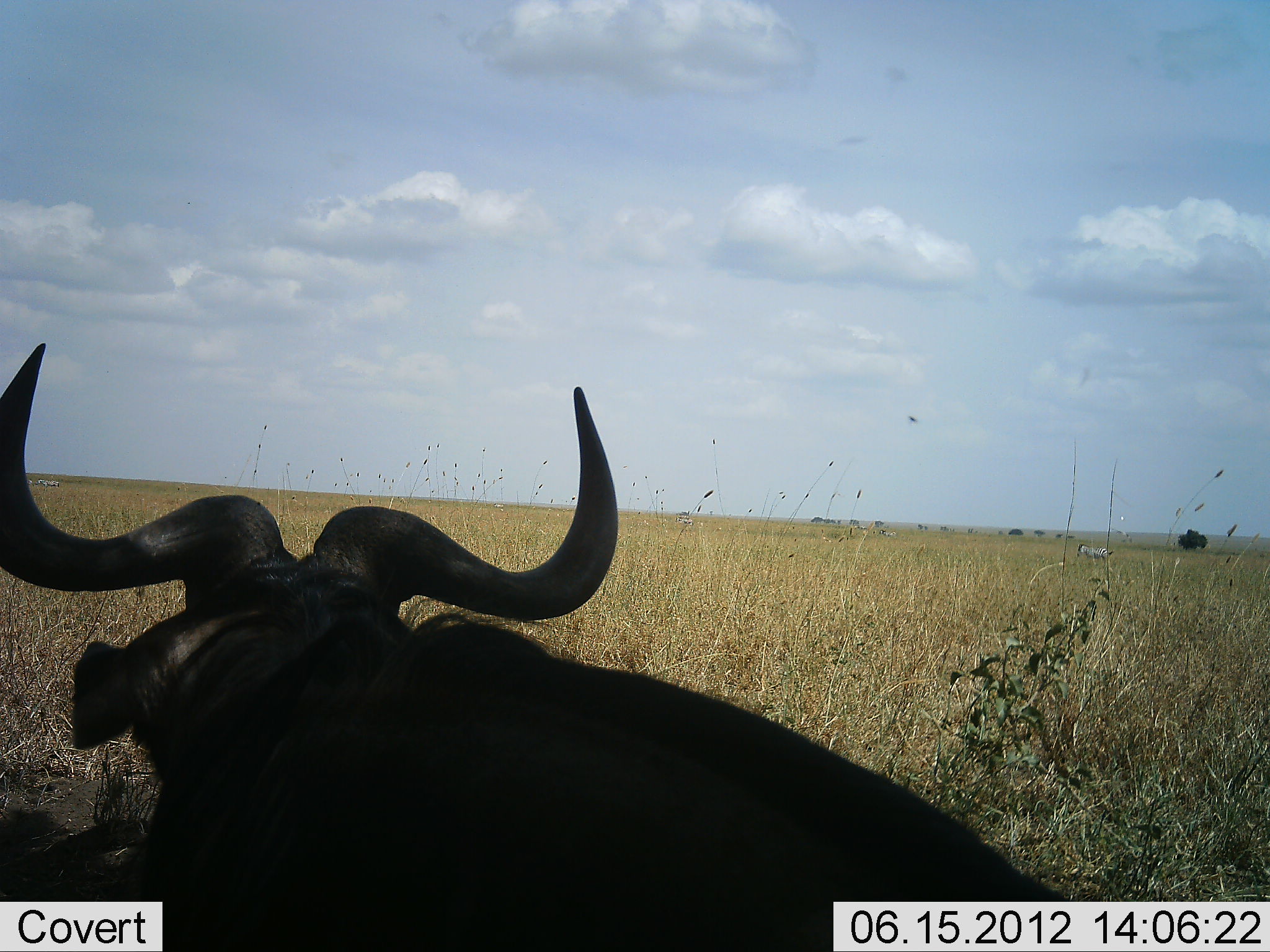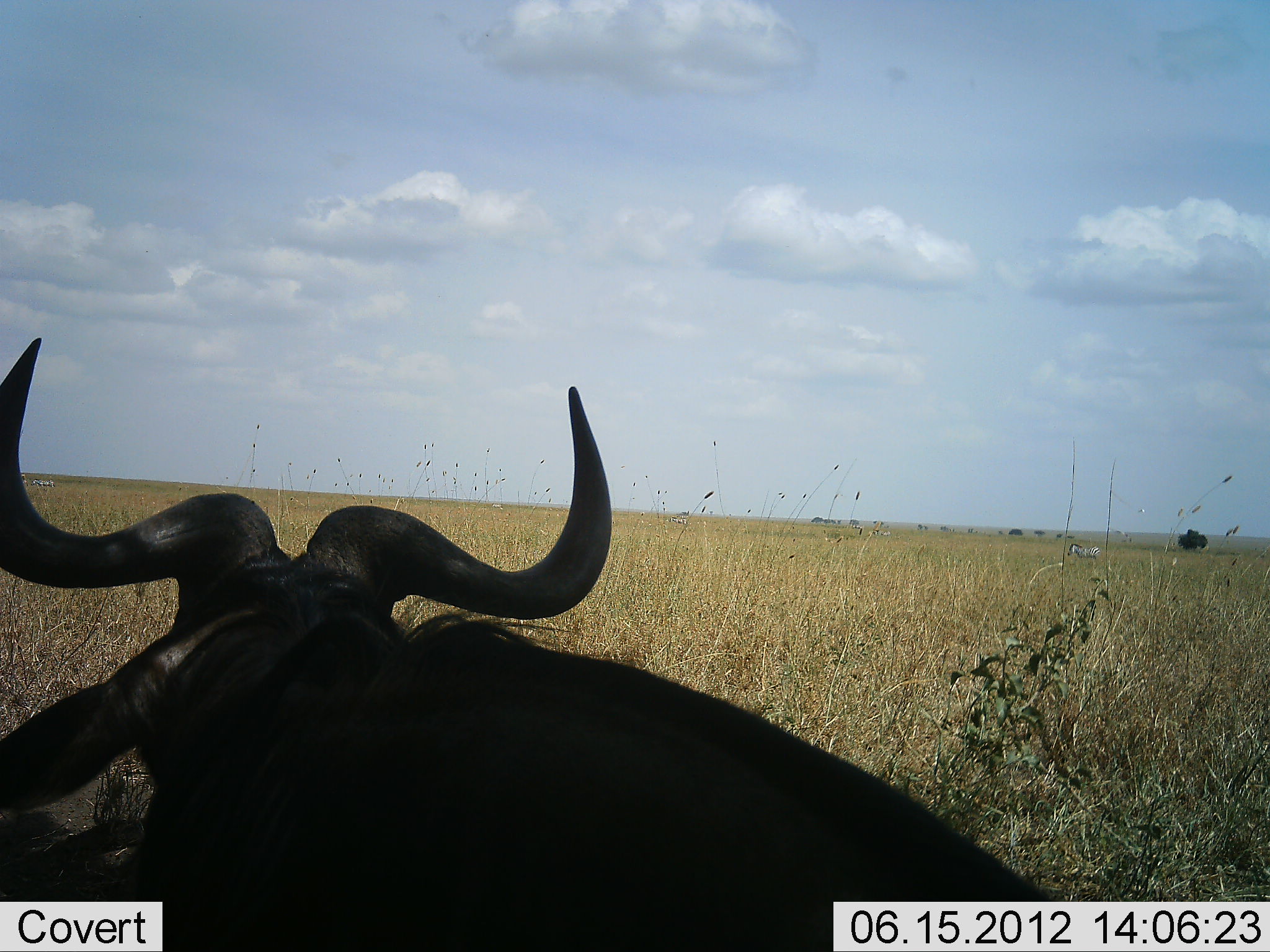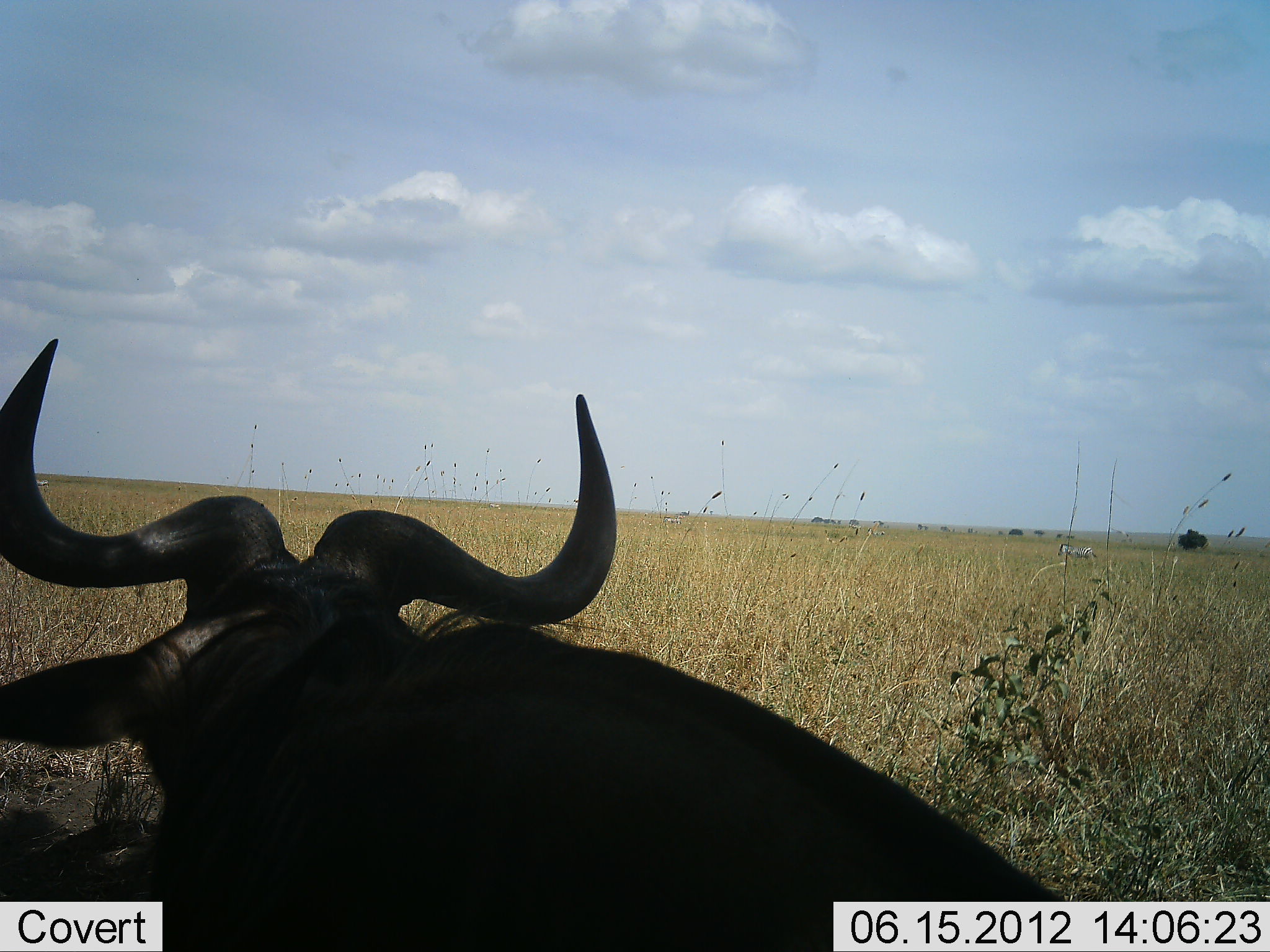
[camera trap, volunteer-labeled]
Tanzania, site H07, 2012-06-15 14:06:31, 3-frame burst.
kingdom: Animalia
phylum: Chordata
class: Mammalia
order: Artiodactyla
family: Bovidae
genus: Connochaetes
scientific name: Connochaetes taurinus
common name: blue wildebeest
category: wildebeest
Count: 1.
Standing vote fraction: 27%.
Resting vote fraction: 73%.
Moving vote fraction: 0%.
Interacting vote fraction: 0%.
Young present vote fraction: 0%.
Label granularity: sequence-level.